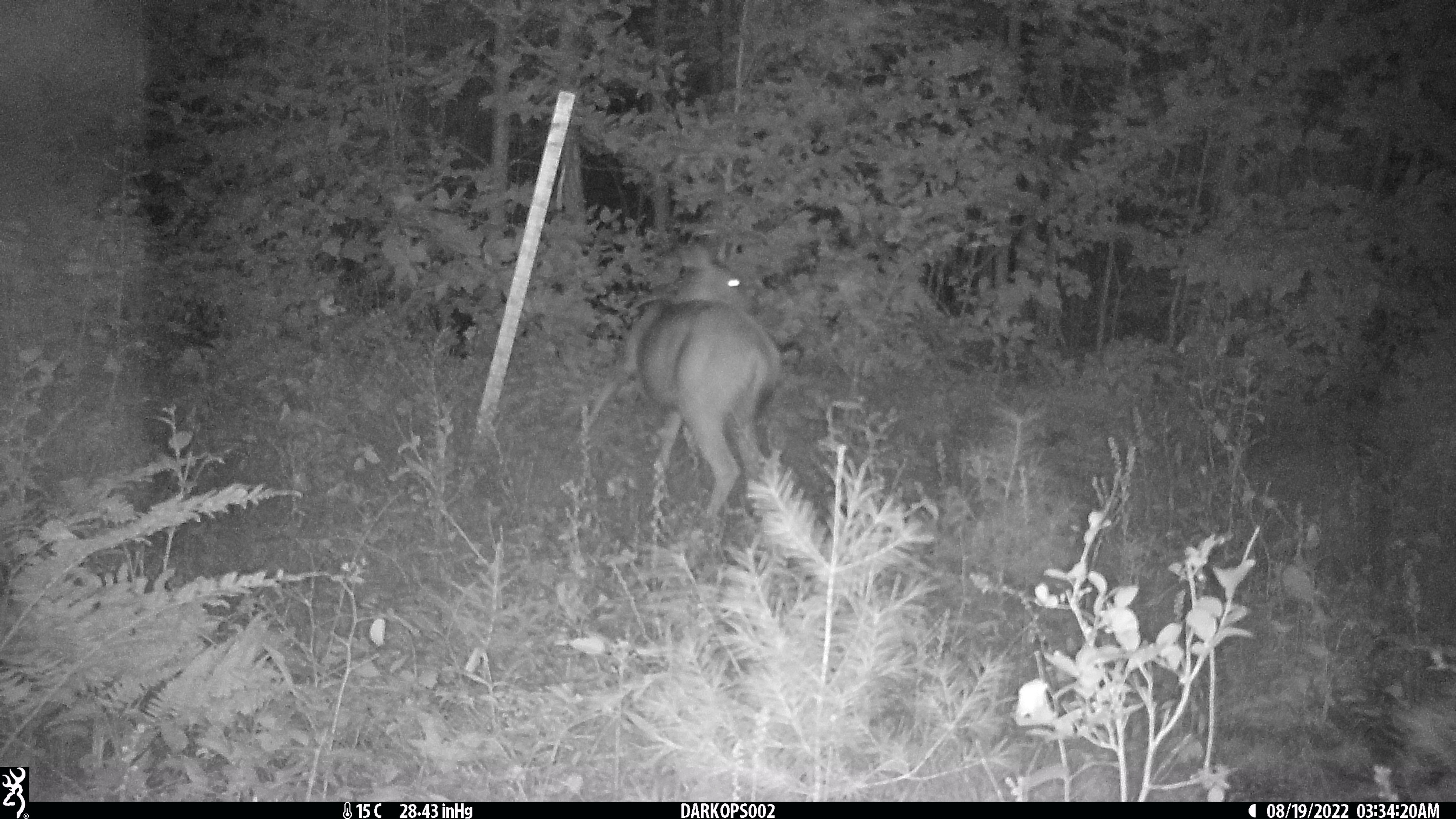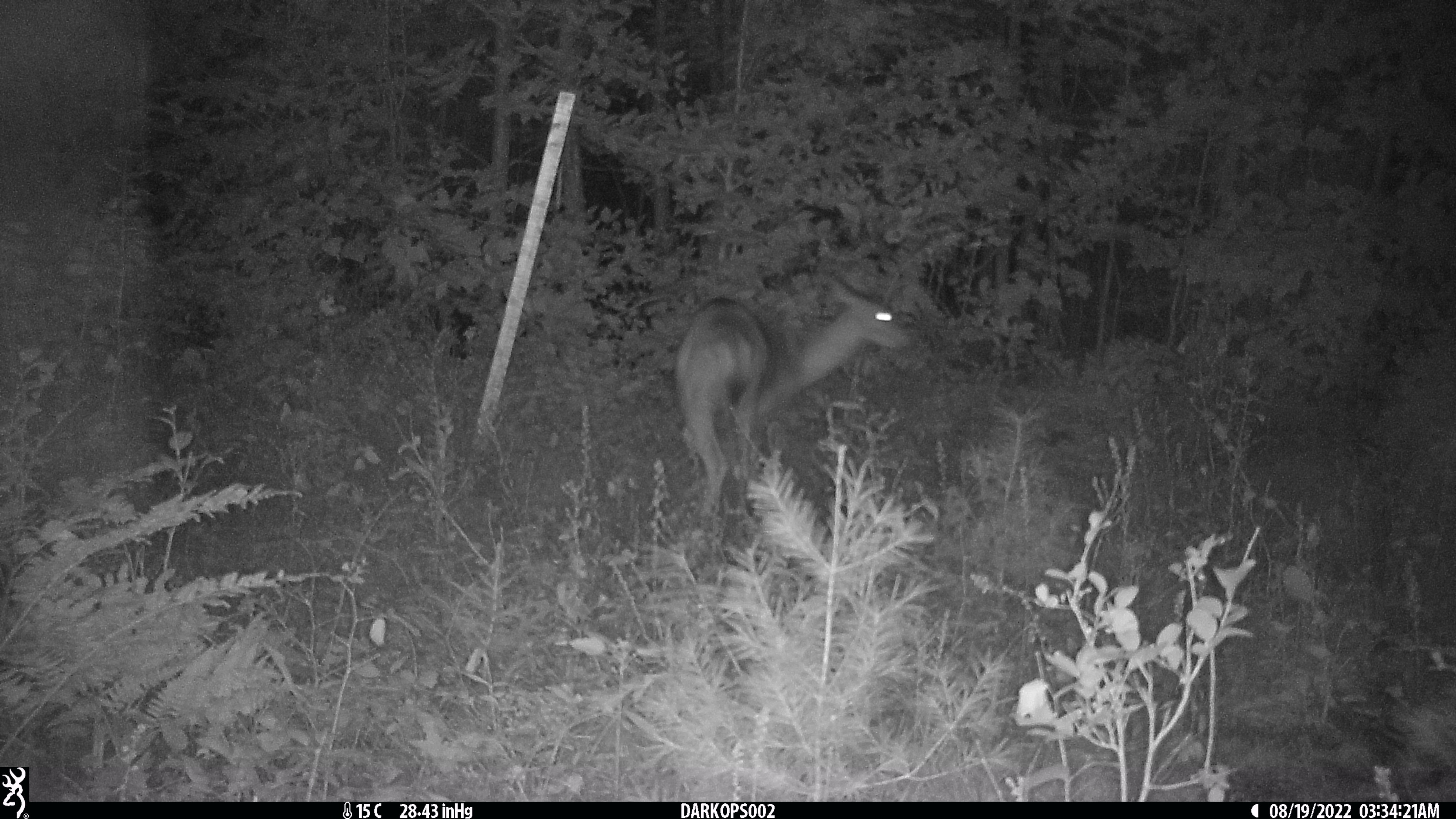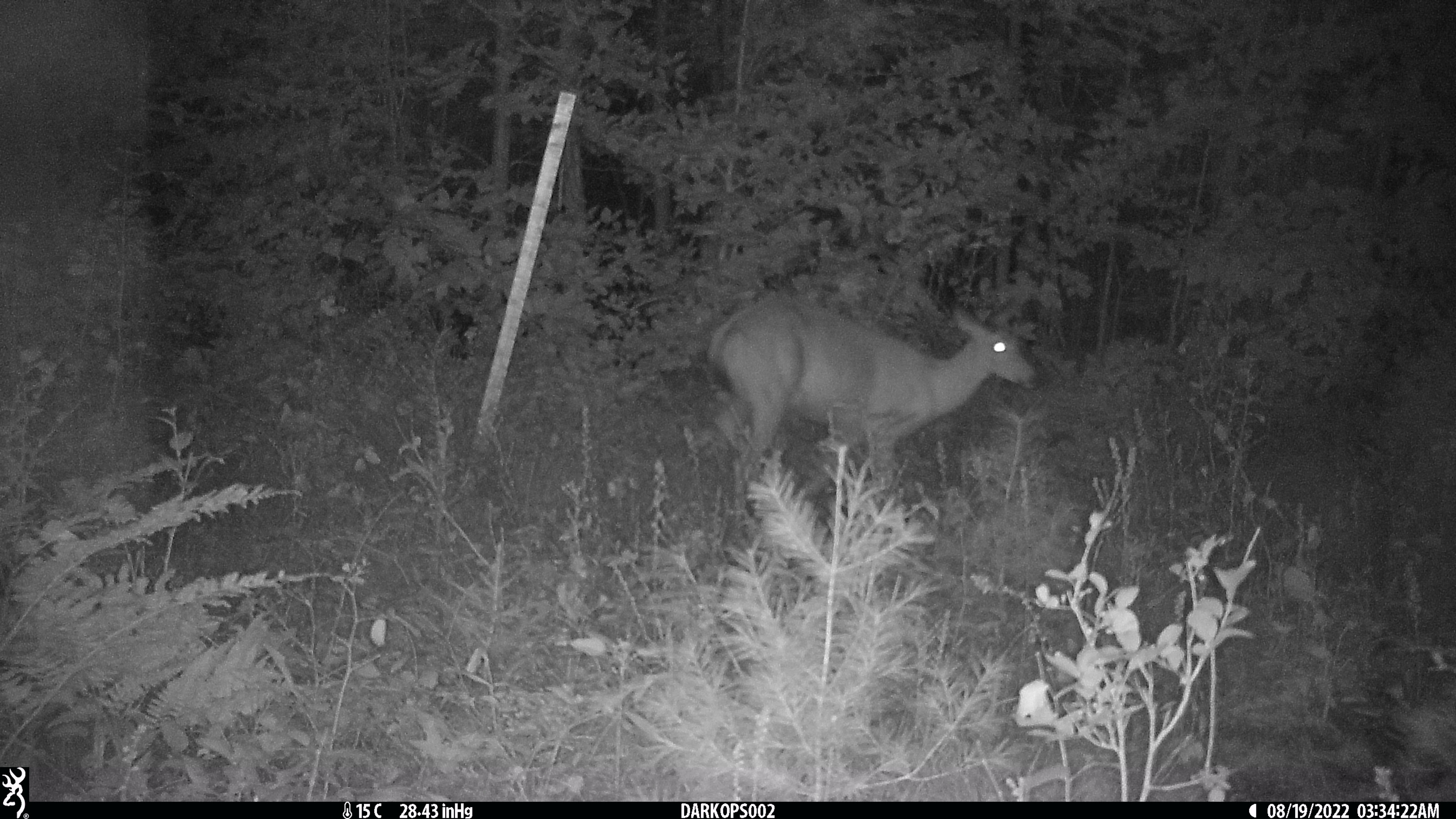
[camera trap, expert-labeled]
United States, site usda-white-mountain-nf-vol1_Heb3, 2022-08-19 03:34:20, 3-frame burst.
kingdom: Animalia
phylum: Chordata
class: Mammalia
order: Artiodactyla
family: Cervidae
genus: Odocoileus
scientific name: Odocoileus virginianus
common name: white-tailed deer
White-tailed deer (Odocoileus virginianus).